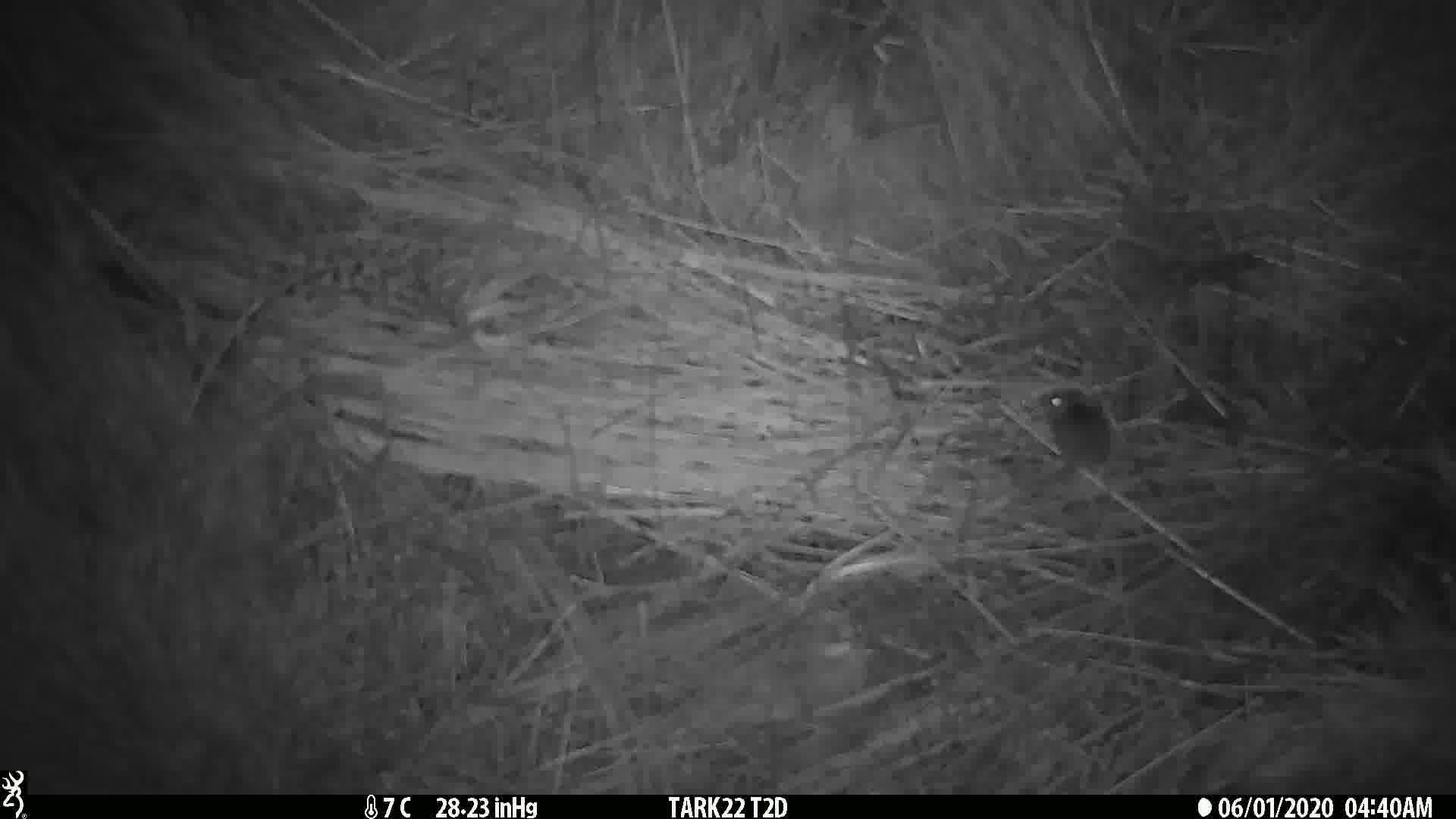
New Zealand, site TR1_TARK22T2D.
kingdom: Animalia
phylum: Chordata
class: Mammalia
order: Rodentia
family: Muridae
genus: Mus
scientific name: Mus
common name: mouse